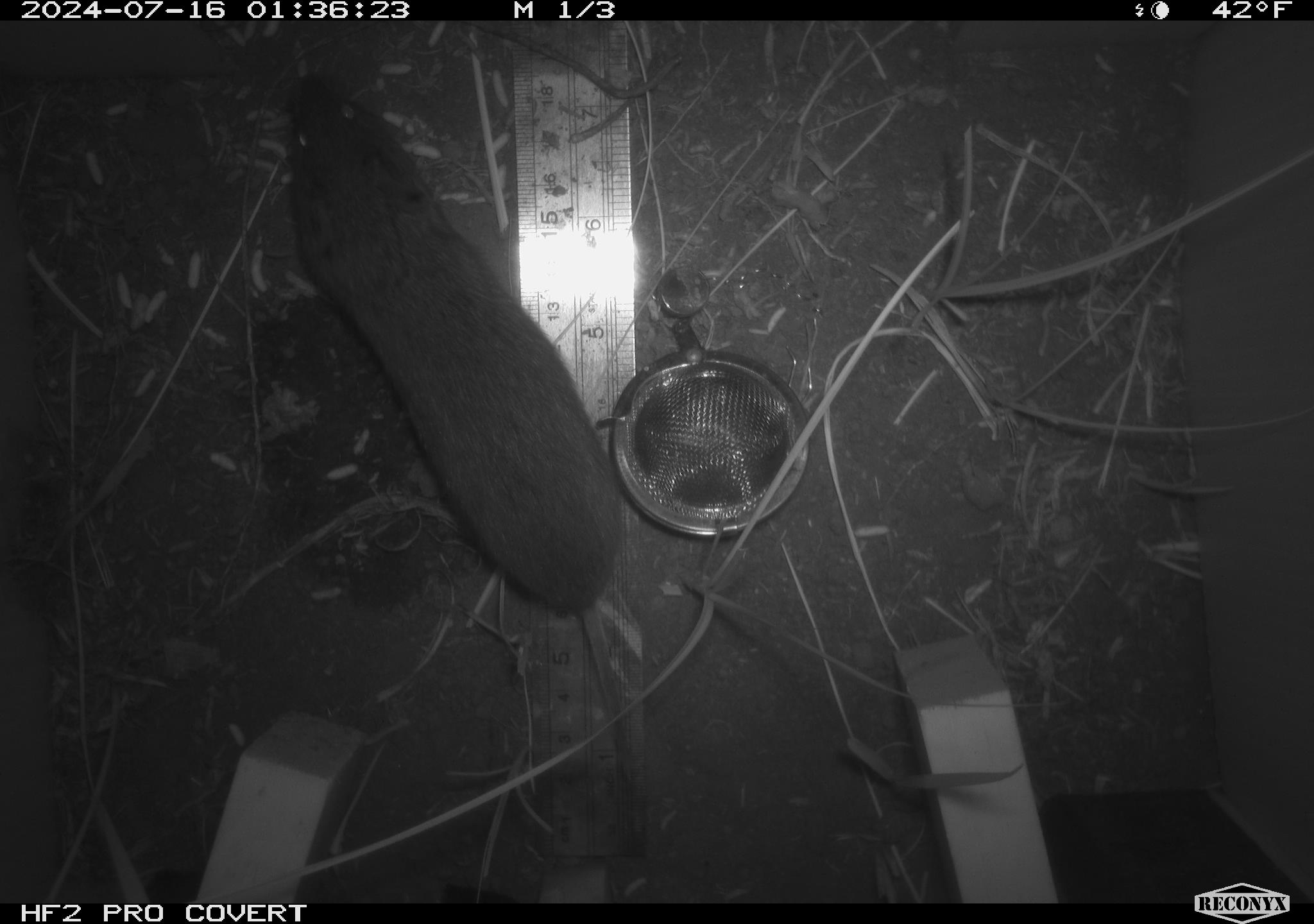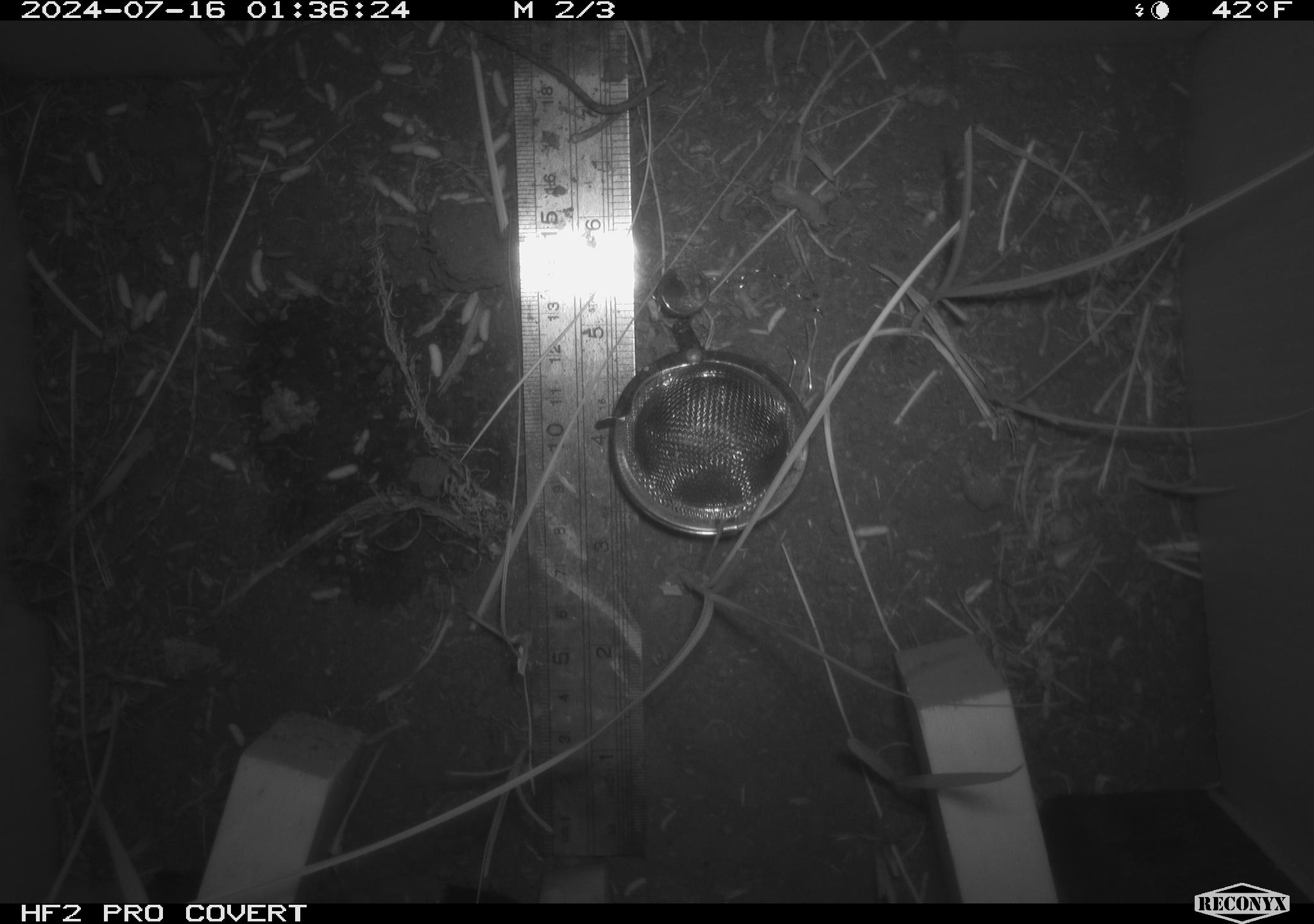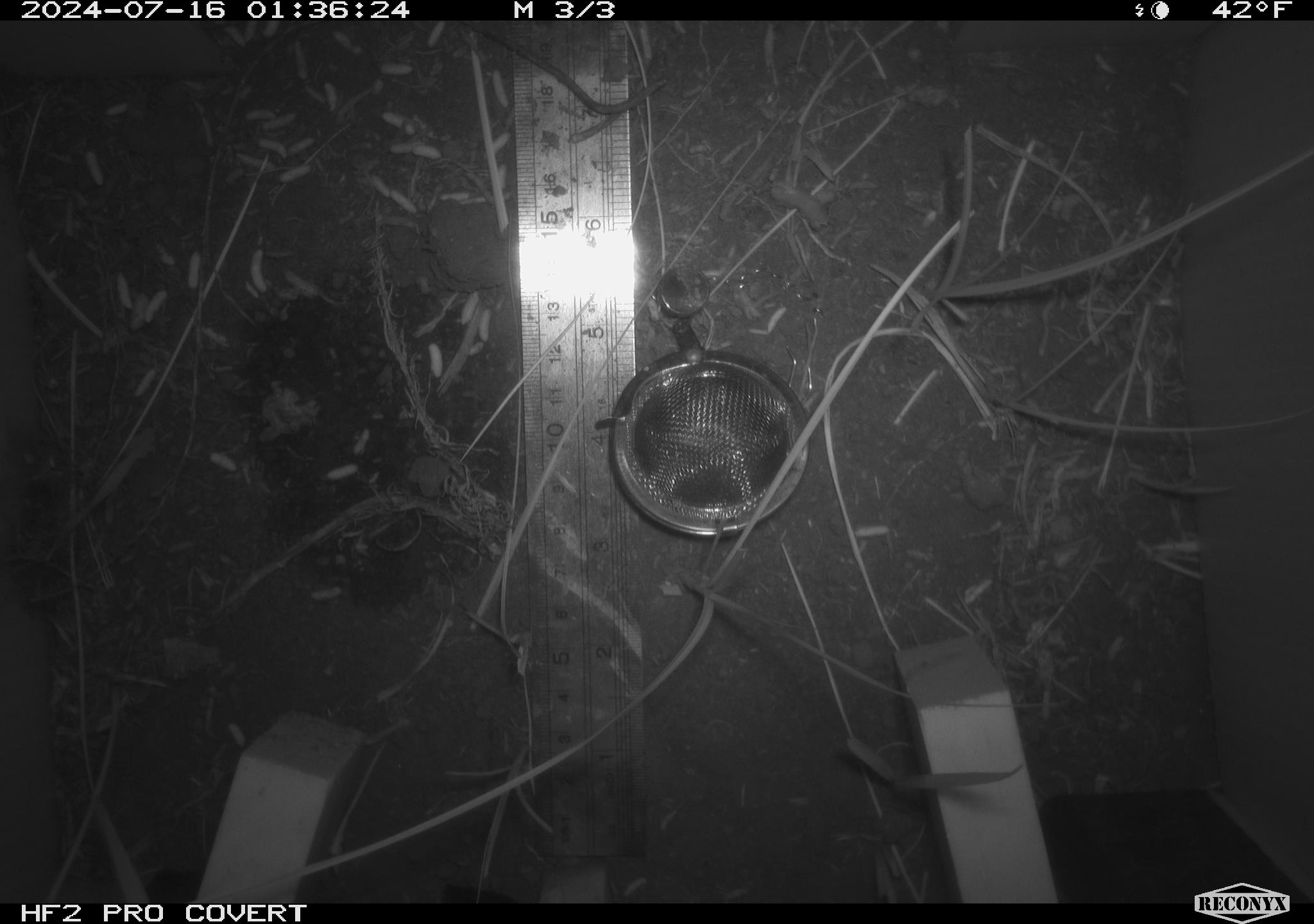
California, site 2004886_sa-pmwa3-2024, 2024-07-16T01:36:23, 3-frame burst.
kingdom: Animalia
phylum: Chordata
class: Mammalia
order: Rodentia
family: Cricetidae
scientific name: Arvicolinae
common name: voles, lemmings, and muskrats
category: arvicolinae subfamily